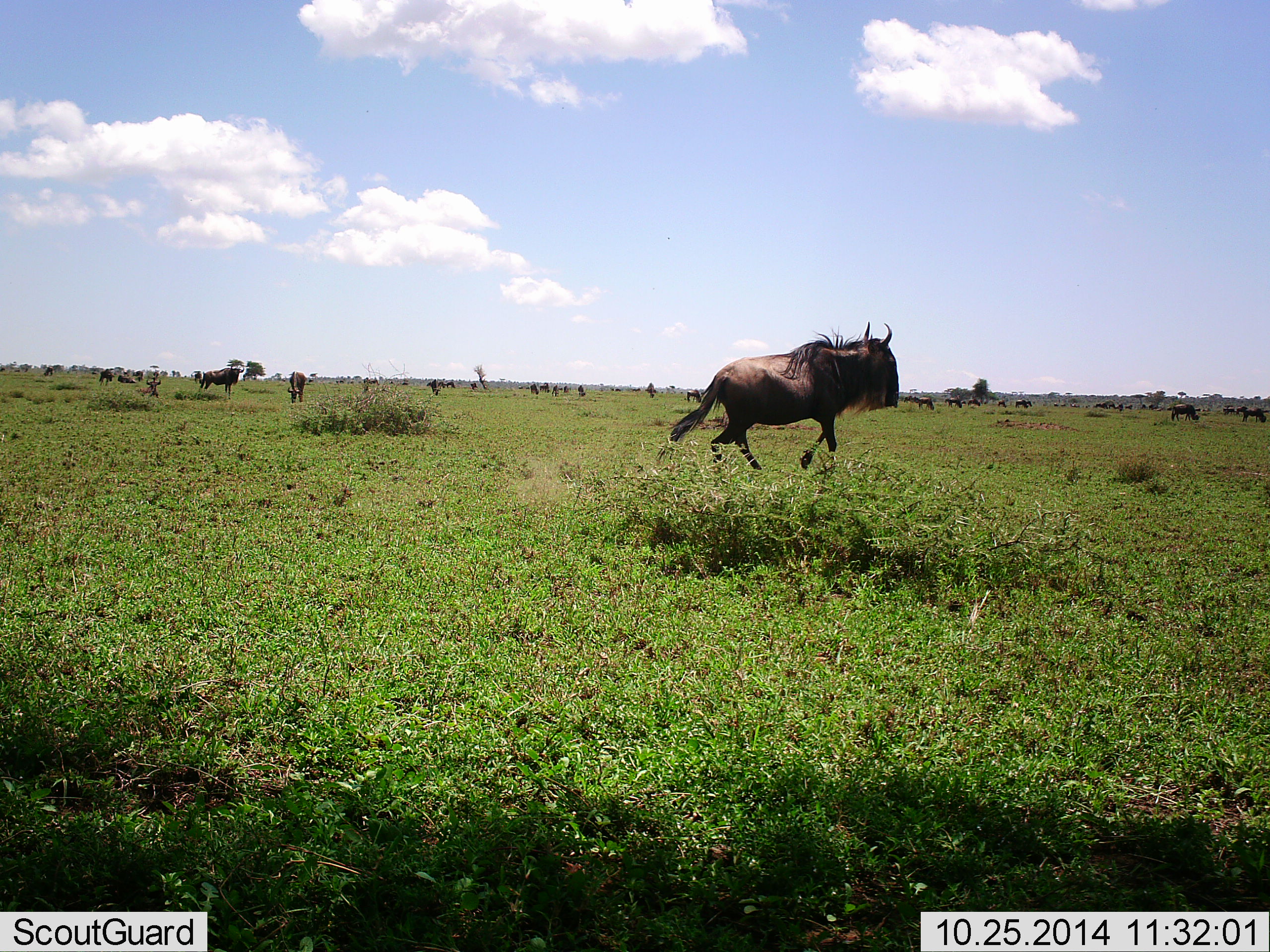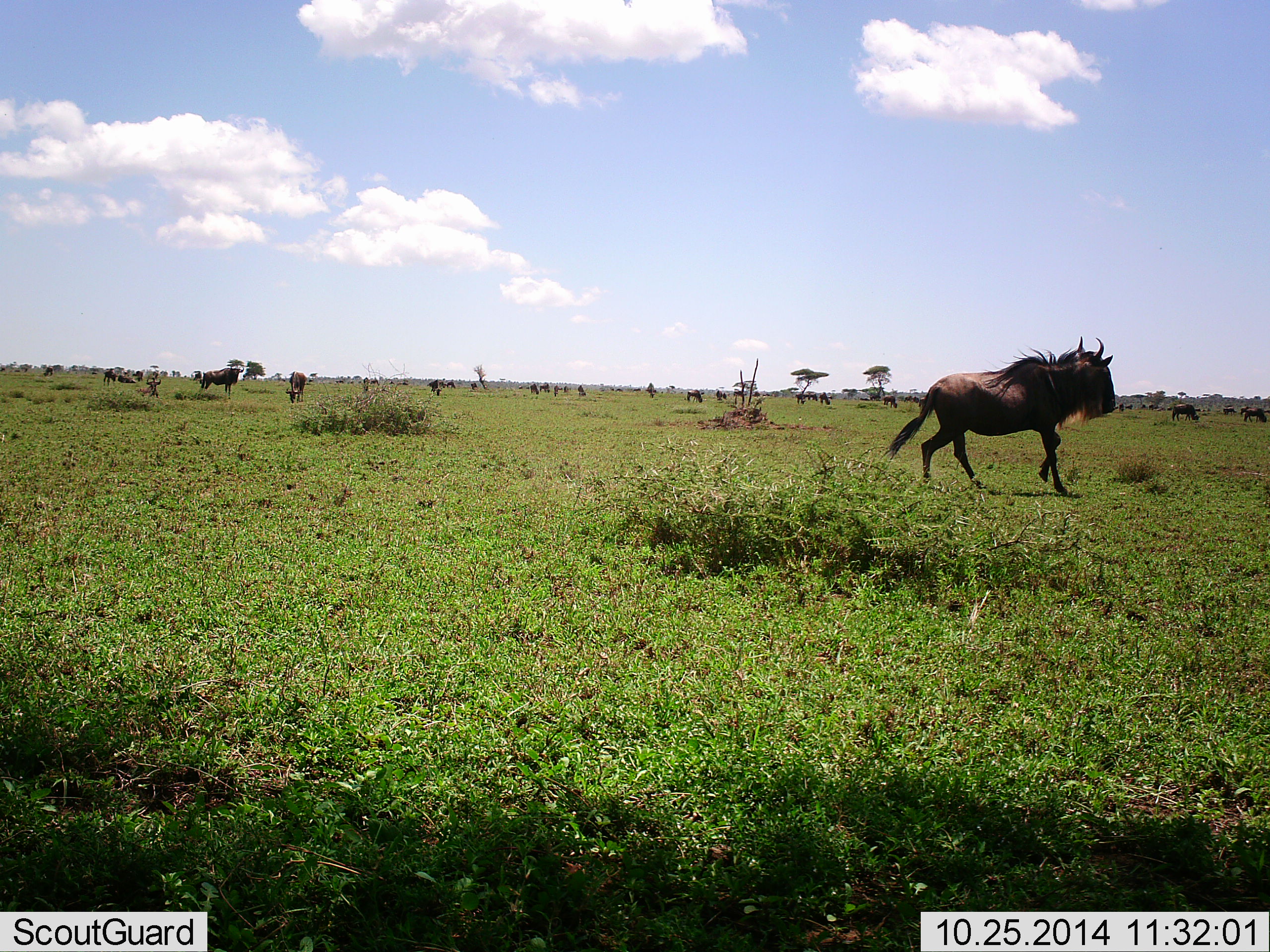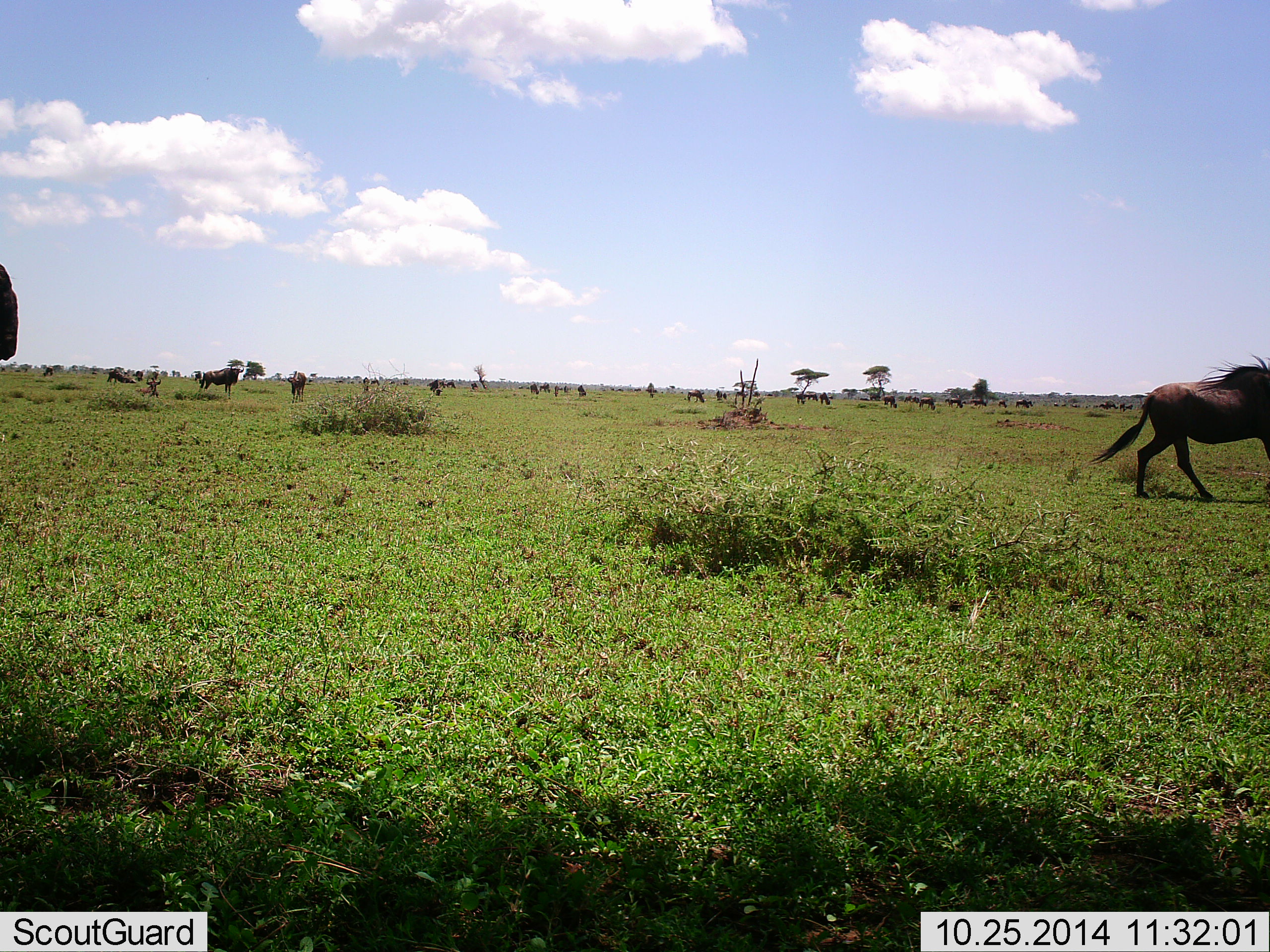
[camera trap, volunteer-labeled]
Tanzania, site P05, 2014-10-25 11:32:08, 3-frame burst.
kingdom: Animalia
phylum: Chordata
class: Mammalia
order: Artiodactyla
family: Bovidae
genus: Connochaetes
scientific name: Connochaetes taurinus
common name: blue wildebeest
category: wildebeest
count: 11-50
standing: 30%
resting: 0%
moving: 90%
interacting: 0%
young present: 0%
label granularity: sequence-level